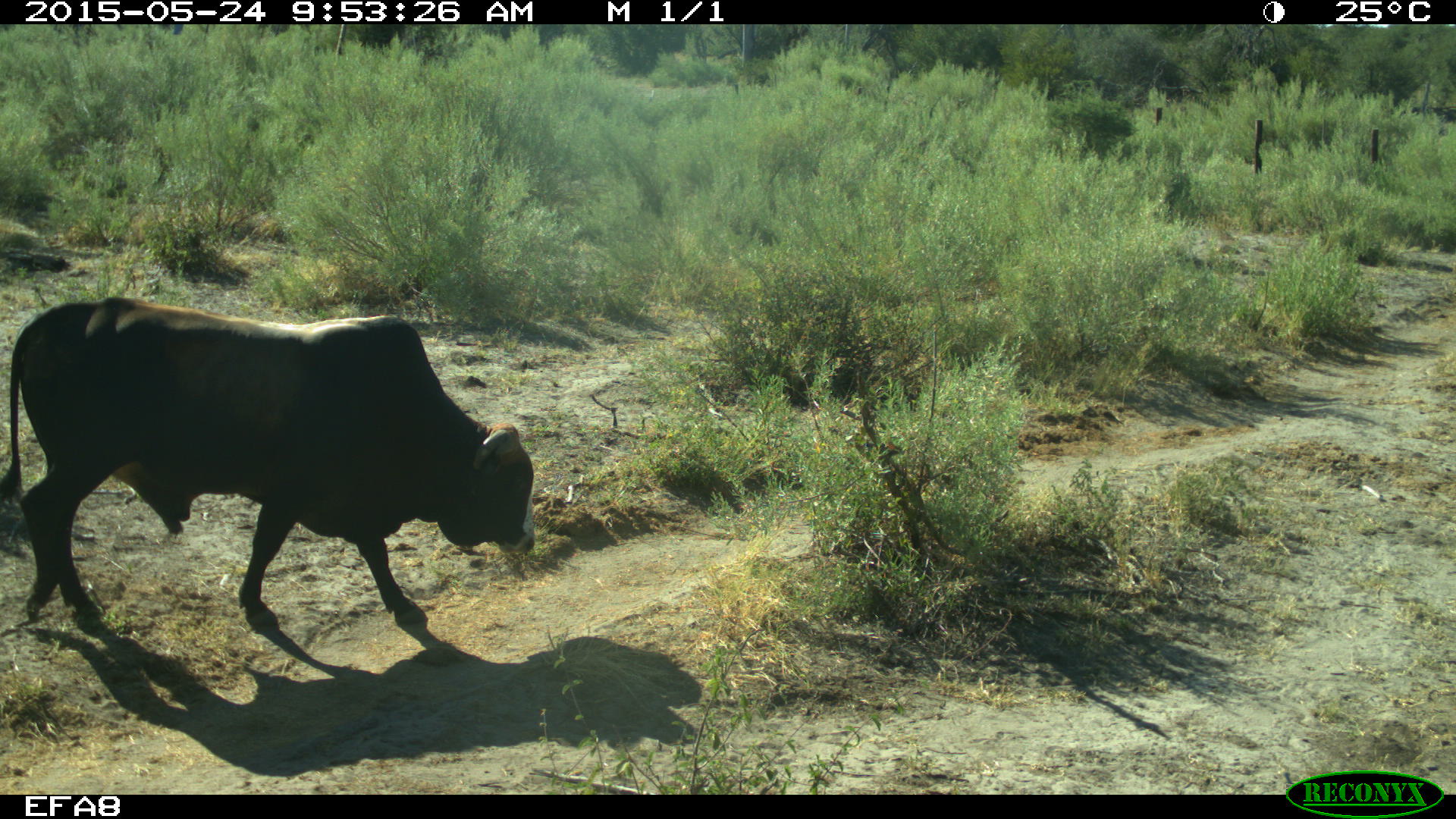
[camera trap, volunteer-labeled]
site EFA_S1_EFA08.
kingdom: Animalia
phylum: Chordata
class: Mammalia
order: Artiodactyla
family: Bovidae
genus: Bos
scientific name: Bos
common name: cattle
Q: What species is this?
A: Cattle (Bos).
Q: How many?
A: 1.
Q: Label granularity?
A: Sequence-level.